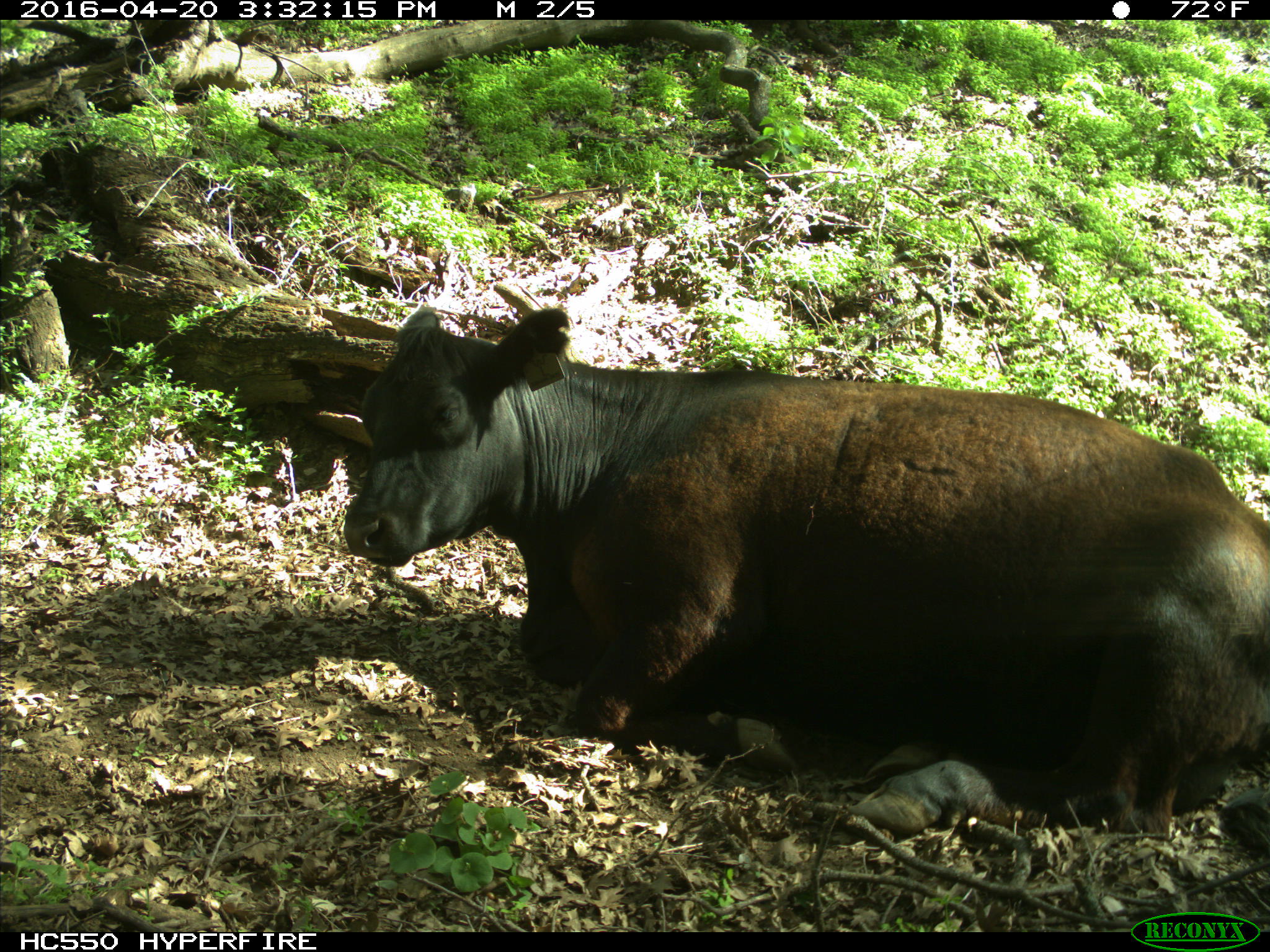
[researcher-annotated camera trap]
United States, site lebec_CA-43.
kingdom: Animalia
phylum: Chordata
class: Mammalia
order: Artiodactyla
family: Bovidae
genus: Bos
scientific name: Bos taurus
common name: domestic cow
Bos taurus (domestic cow).